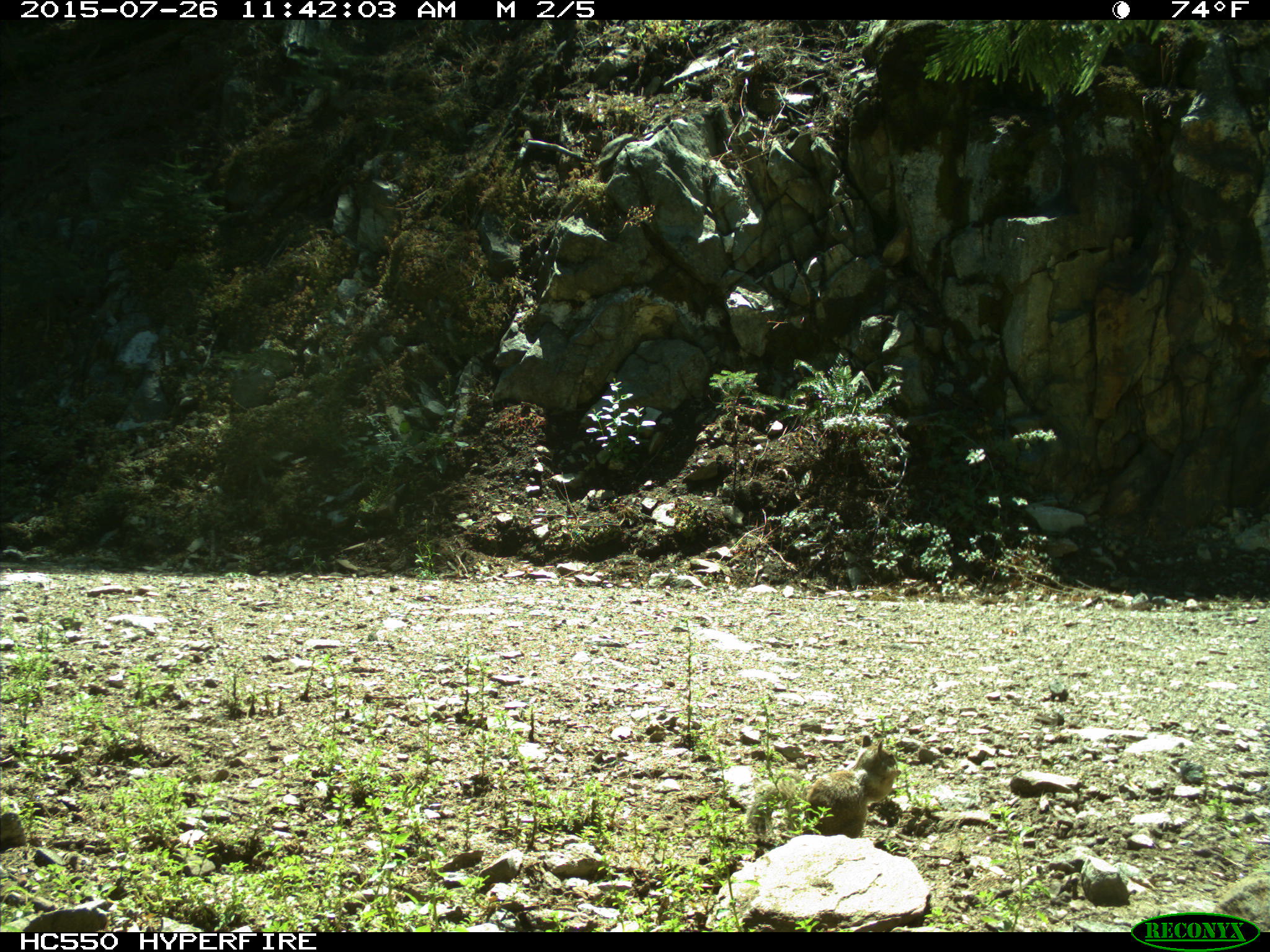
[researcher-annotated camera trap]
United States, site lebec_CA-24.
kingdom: Animalia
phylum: Chordata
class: Mammalia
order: Rodentia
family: Sciuridae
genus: Otospermophilus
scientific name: Otospermophilus beecheyi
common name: california ground squirrel